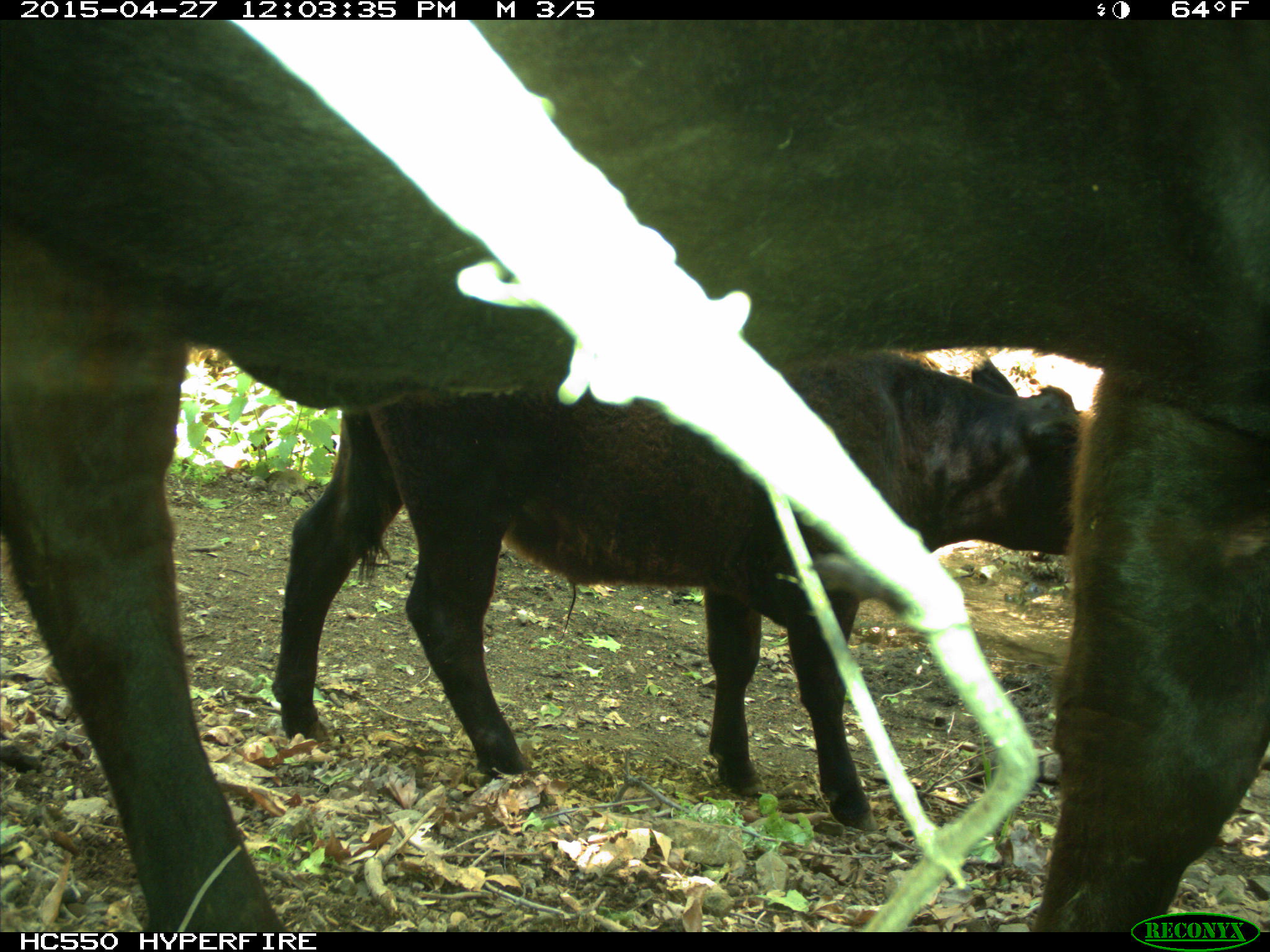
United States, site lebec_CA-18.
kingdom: Animalia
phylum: Chordata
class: Mammalia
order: Artiodactyla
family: Bovidae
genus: Bos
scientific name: Bos taurus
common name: domestic cow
Bos taurus (domestic cow).